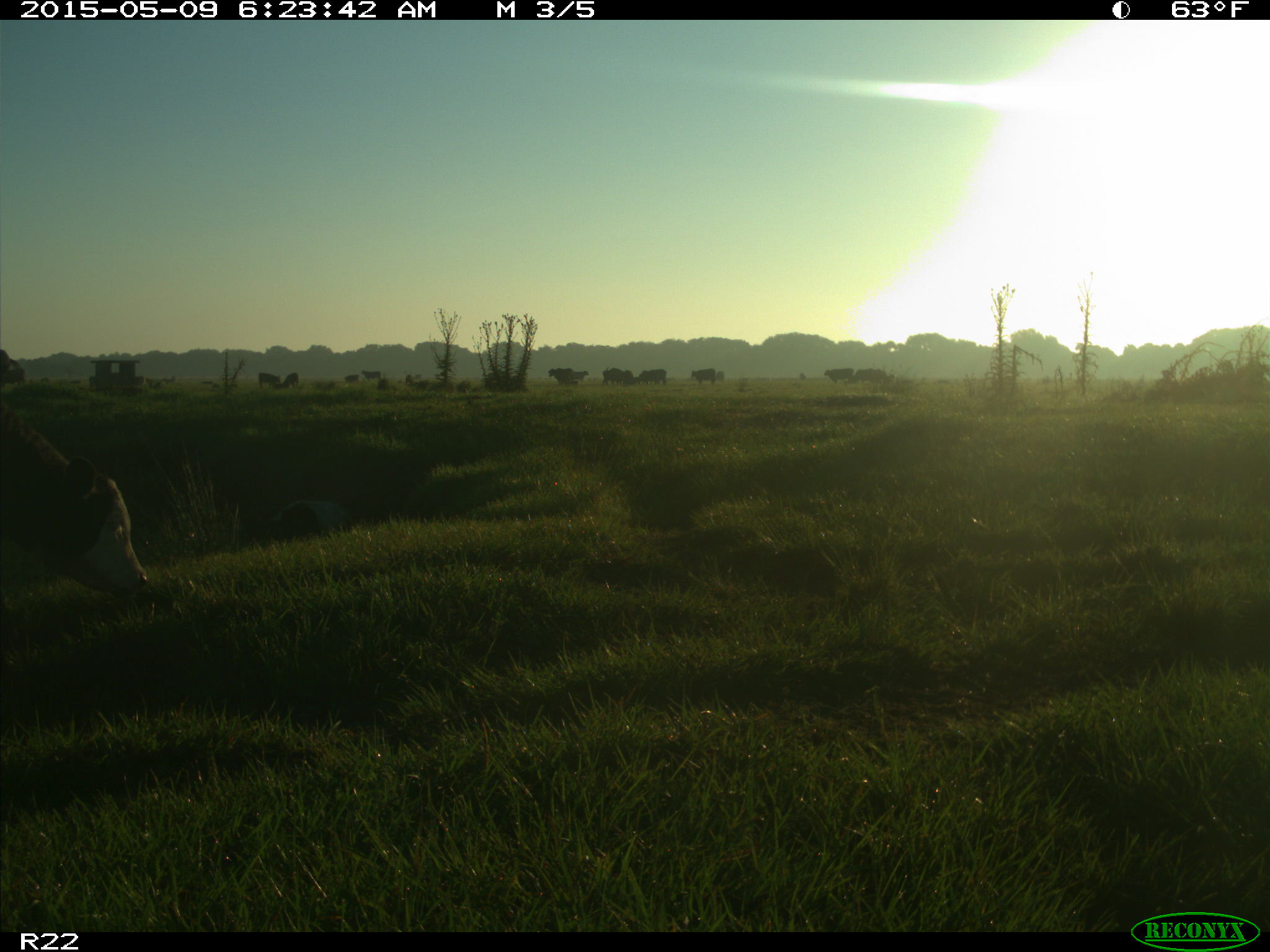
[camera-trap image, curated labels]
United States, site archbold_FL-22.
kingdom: Animalia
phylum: Chordata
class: Mammalia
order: Artiodactyla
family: Bovidae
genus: Bos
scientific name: Bos taurus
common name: domestic cow